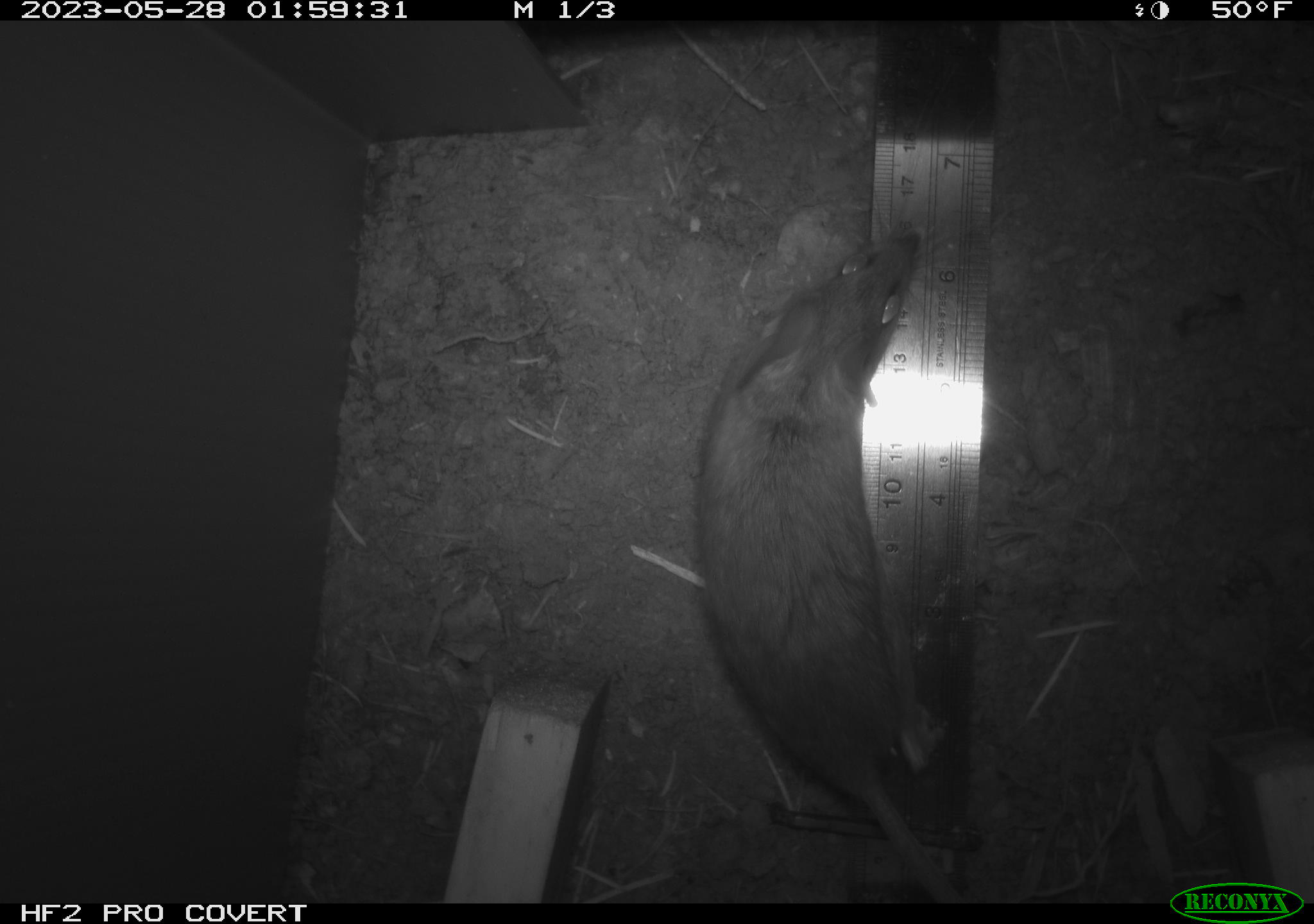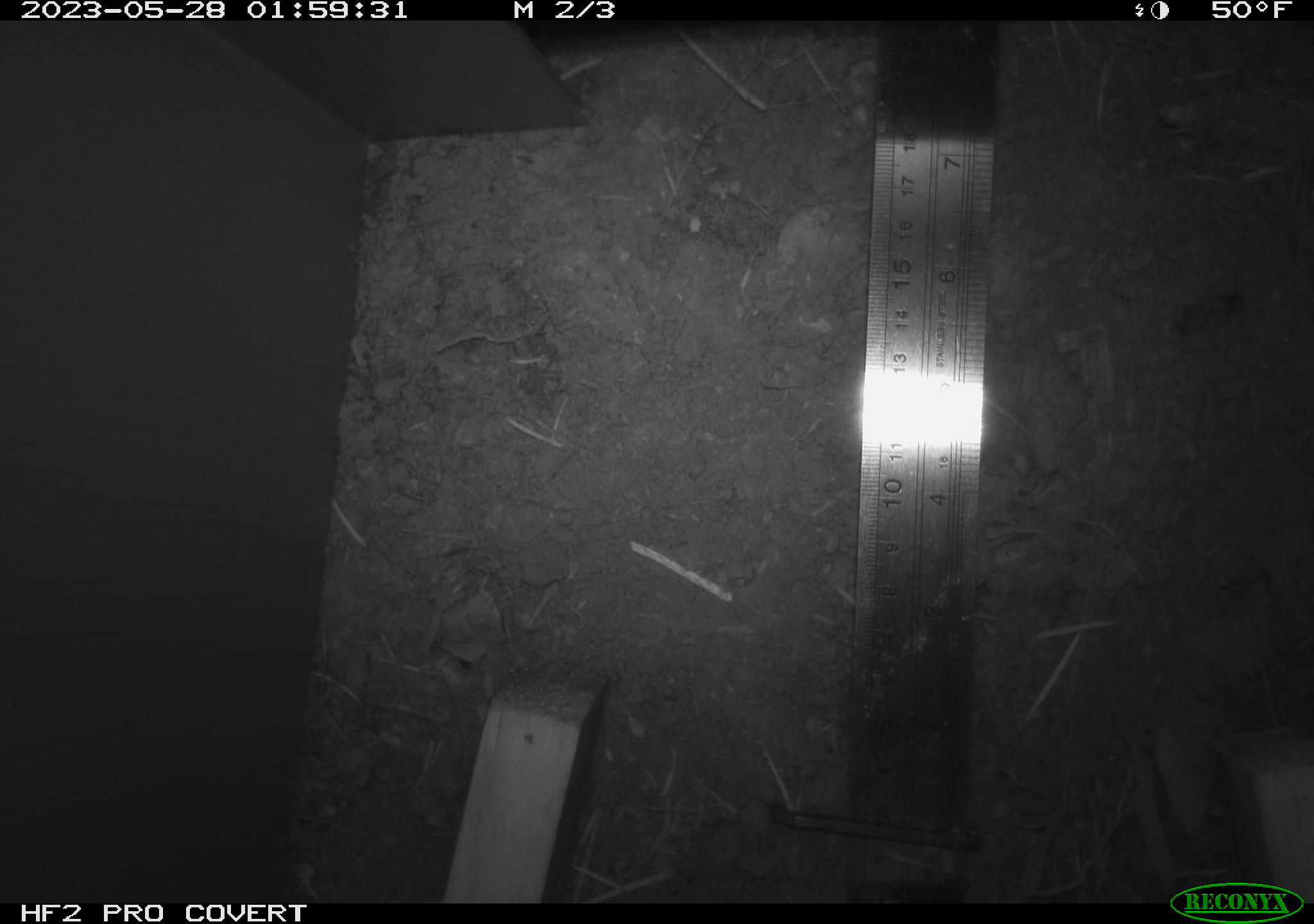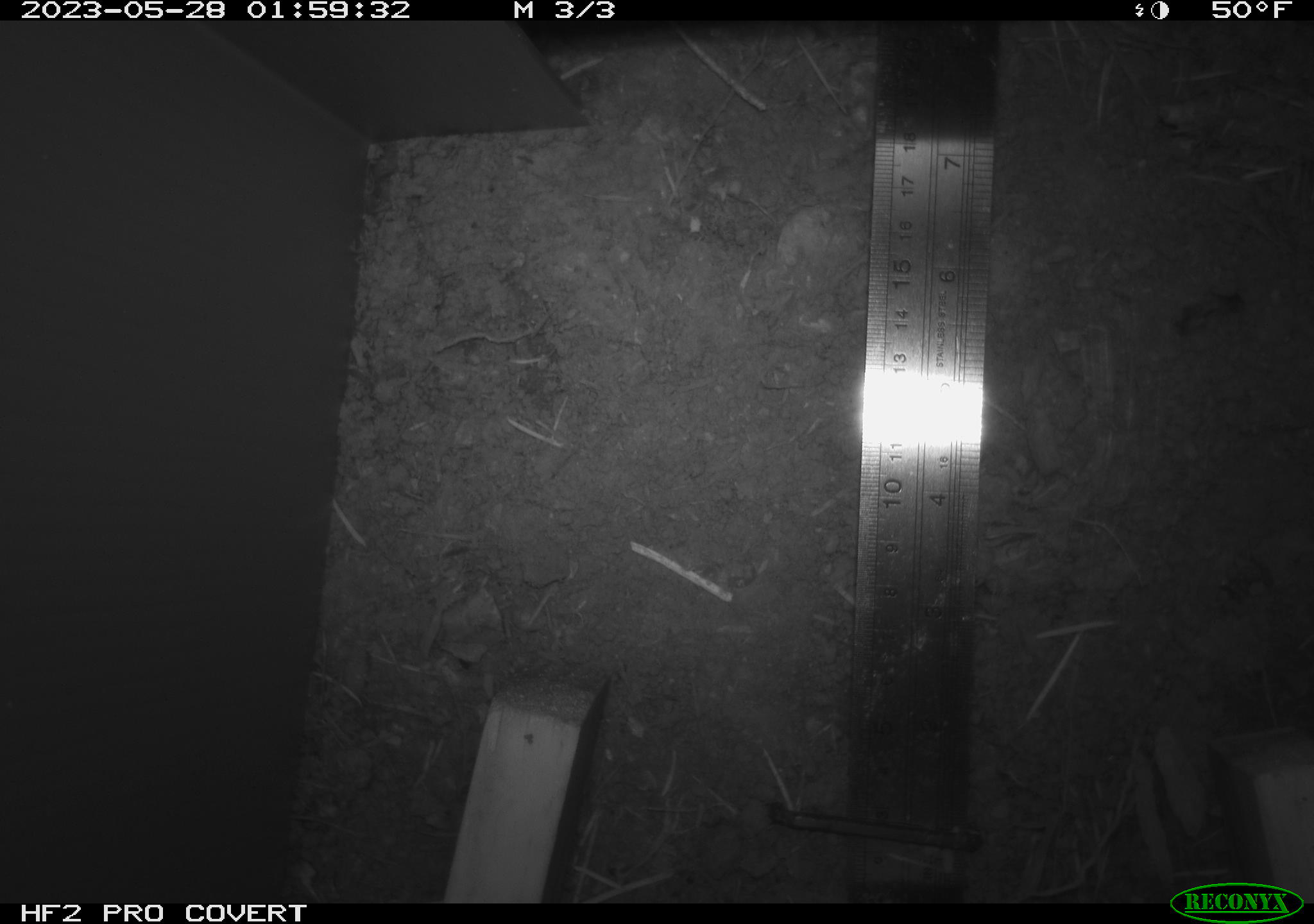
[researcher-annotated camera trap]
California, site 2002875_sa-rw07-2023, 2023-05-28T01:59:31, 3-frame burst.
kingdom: Animalia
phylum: Chordata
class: Mammalia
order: Rodentia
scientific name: Rodentia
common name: mouse species